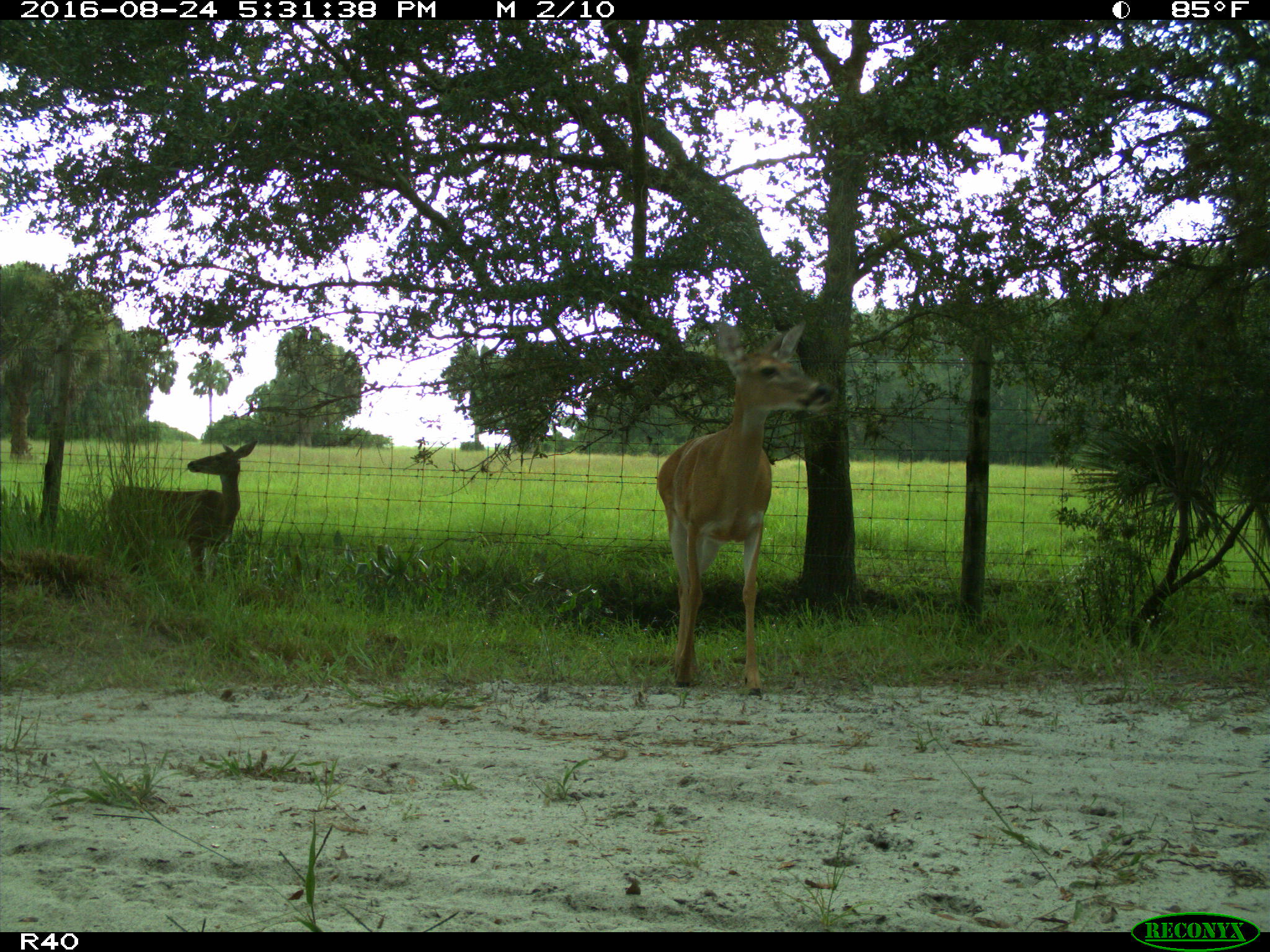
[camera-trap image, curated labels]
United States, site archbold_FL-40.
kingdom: Animalia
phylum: Chordata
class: Mammalia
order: Artiodactyla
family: Cervidae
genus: Odocoileus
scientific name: Odocoileus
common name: deer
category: unidentified deer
Unidentified deer (deer) (Odocoileus).